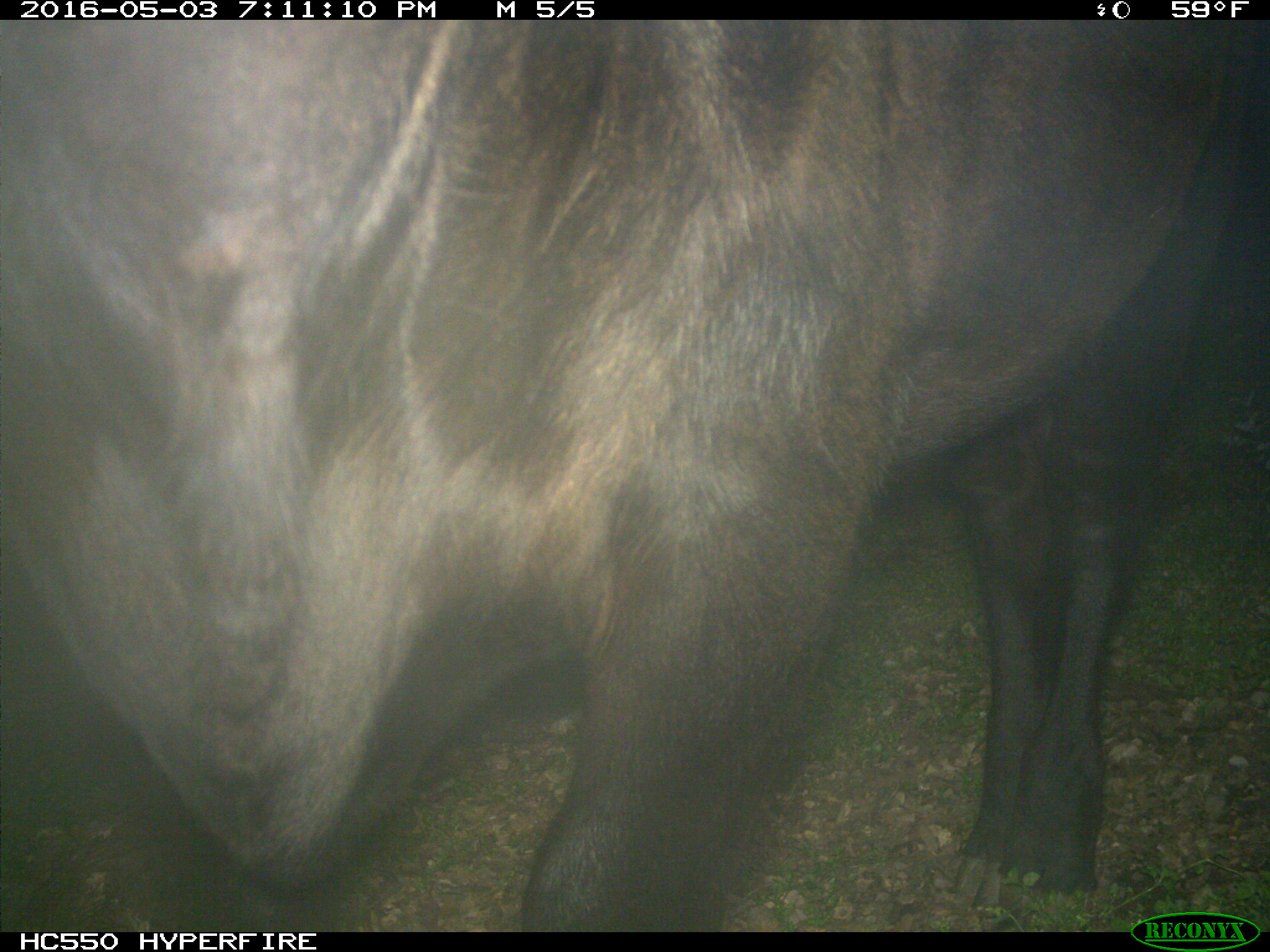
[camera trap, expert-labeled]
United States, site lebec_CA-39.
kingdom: Animalia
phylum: Chordata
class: Mammalia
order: Artiodactyla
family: Bovidae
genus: Bos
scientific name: Bos taurus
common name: domestic cow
Bos taurus (domestic cow).